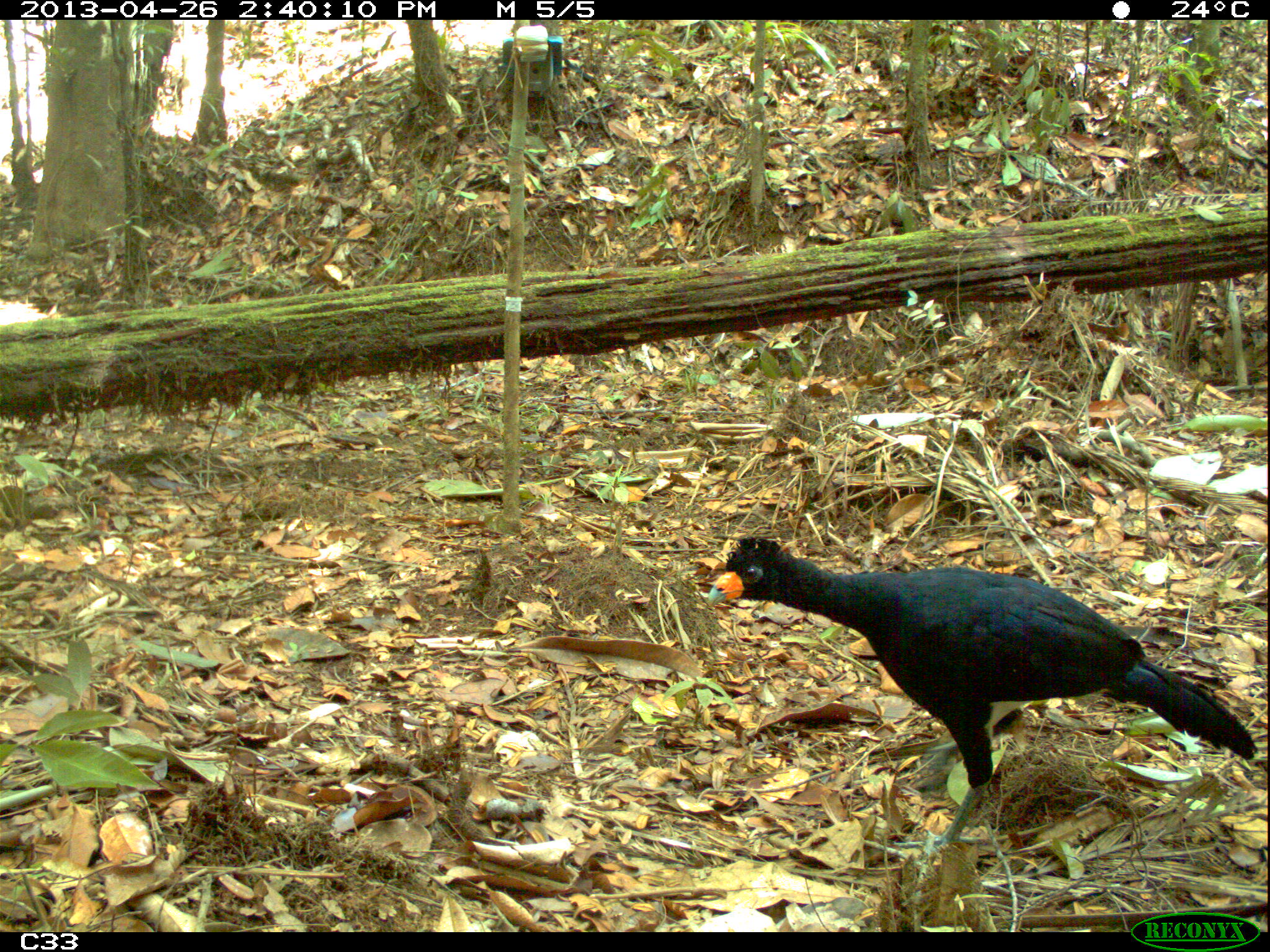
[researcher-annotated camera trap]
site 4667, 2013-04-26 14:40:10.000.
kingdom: Animalia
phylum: Chordata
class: Aves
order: Galliformes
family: Cracidae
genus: Crax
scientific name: Crax alector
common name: black curassow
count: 1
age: adult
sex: male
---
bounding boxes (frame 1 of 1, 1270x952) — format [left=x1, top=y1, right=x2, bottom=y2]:
crax alector: [left=704, top=534, right=1257, bottom=853]